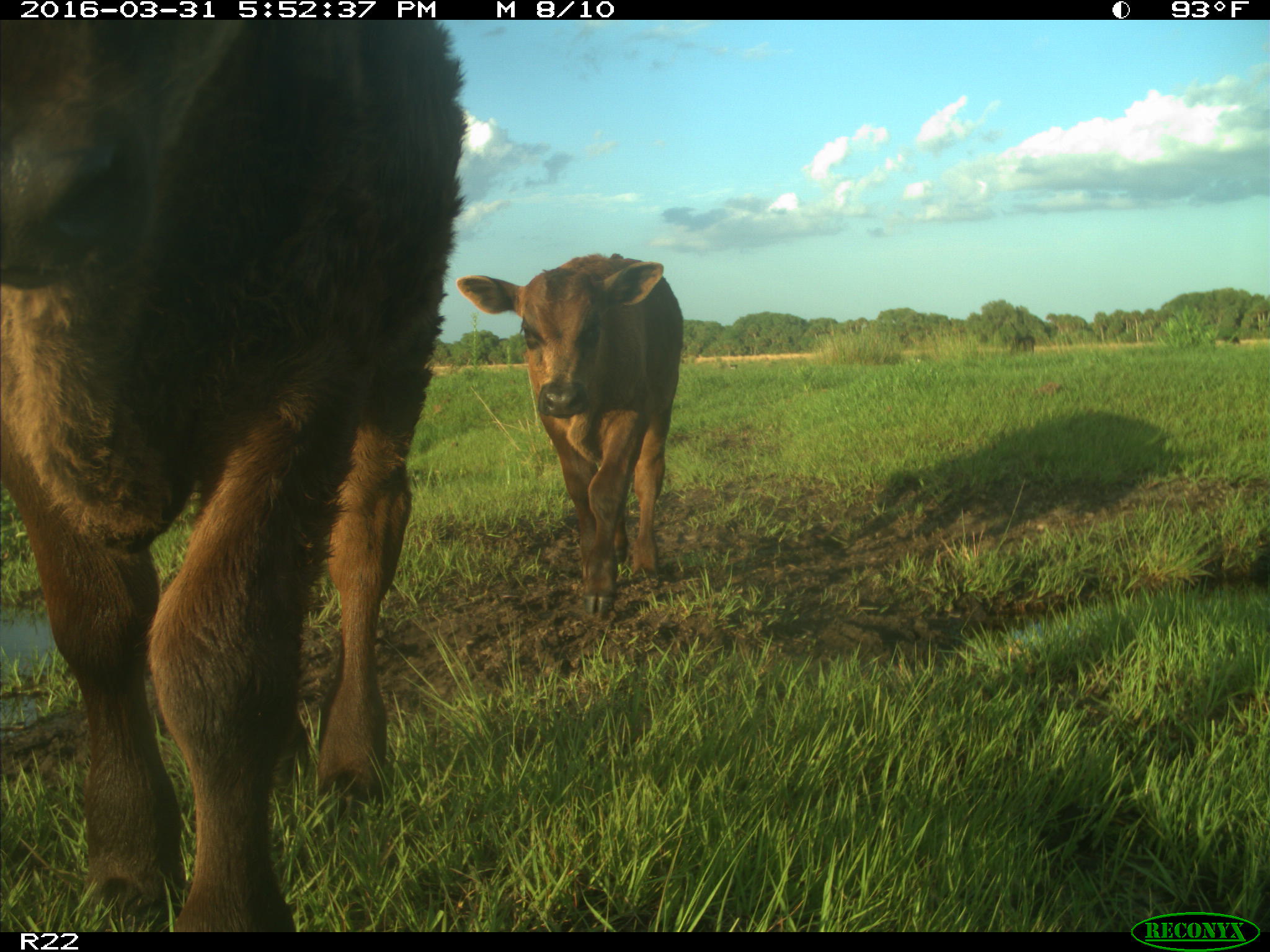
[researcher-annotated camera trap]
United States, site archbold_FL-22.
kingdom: Animalia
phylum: Chordata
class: Mammalia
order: Artiodactyla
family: Bovidae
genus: Bos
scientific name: Bos taurus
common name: domestic cow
Bos taurus (domestic cow).